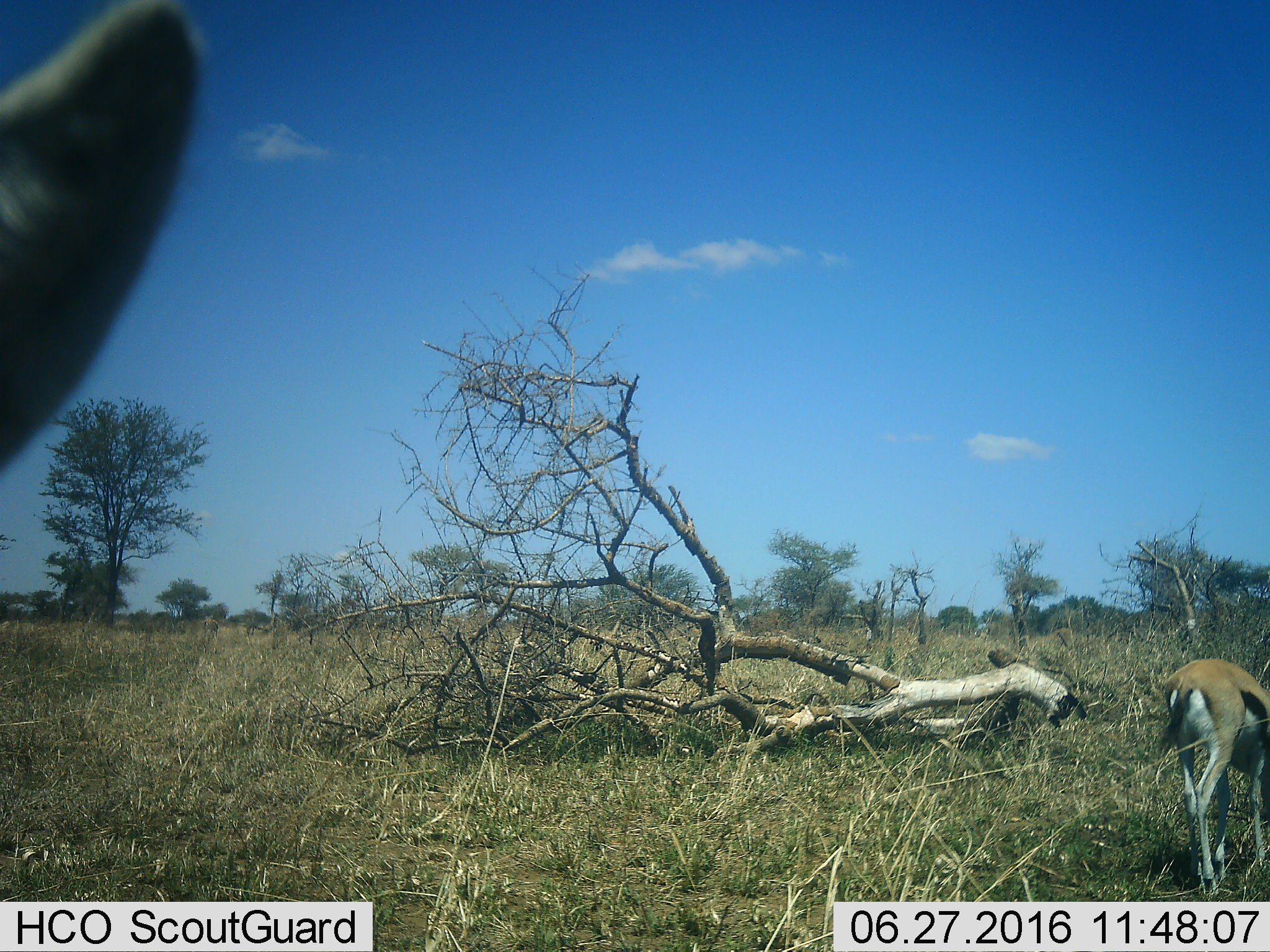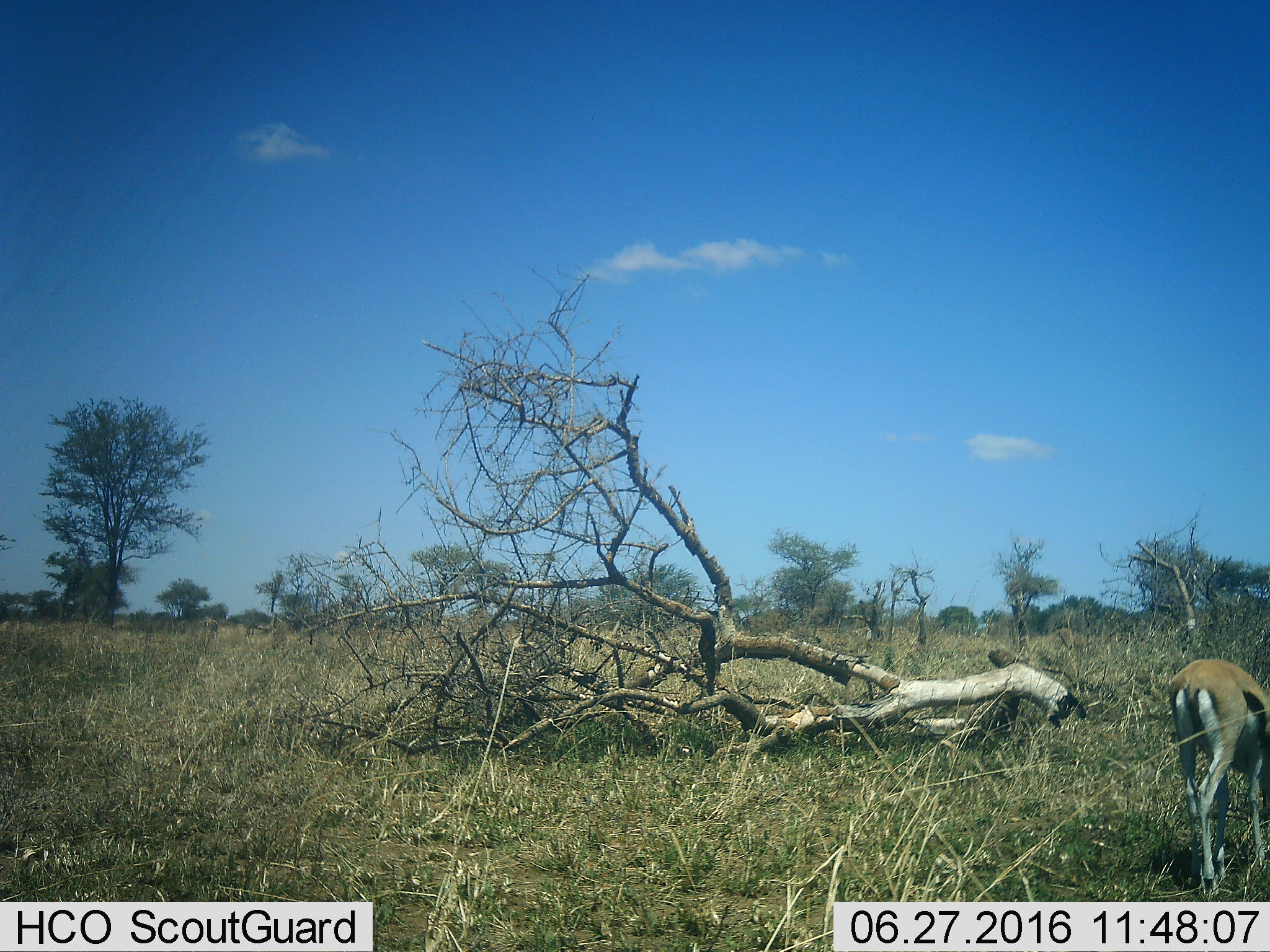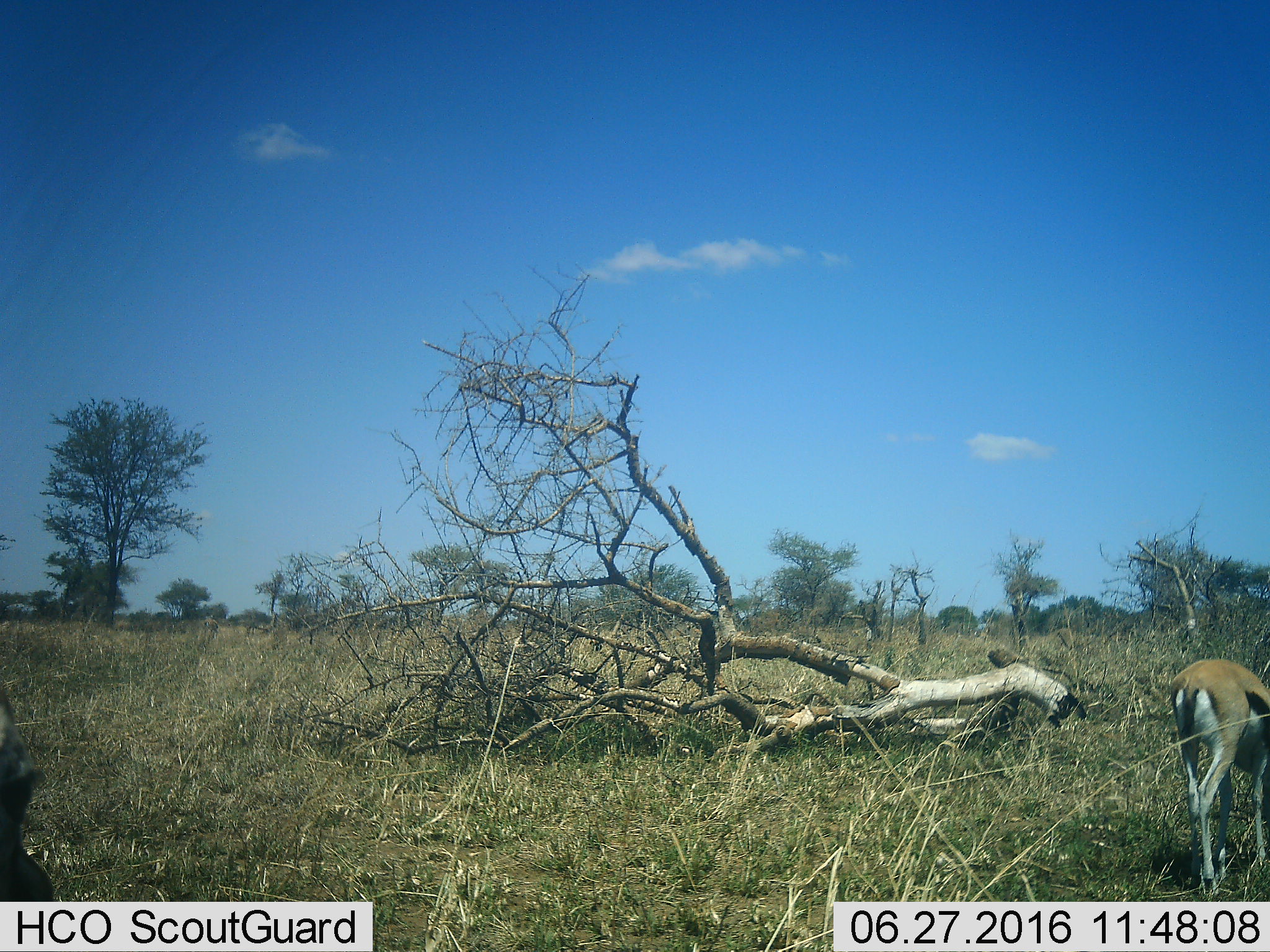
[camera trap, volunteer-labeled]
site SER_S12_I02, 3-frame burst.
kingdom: Animalia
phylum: Chordata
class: Mammalia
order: Artiodactyla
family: Bovidae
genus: Eudorcas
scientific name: Eudorcas thomsonii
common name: thomson's gazelle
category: gazellethomsons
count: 2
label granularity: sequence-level